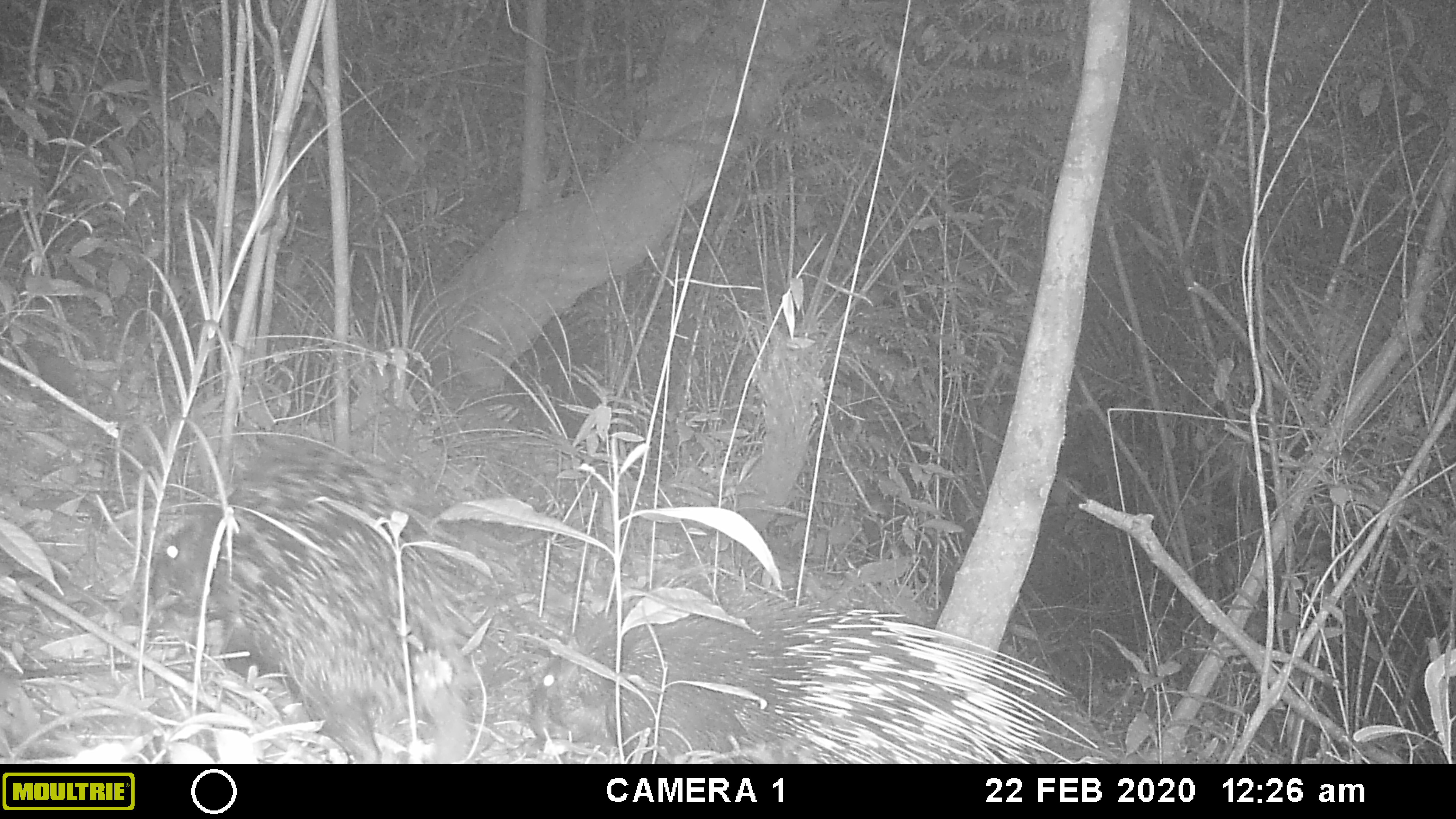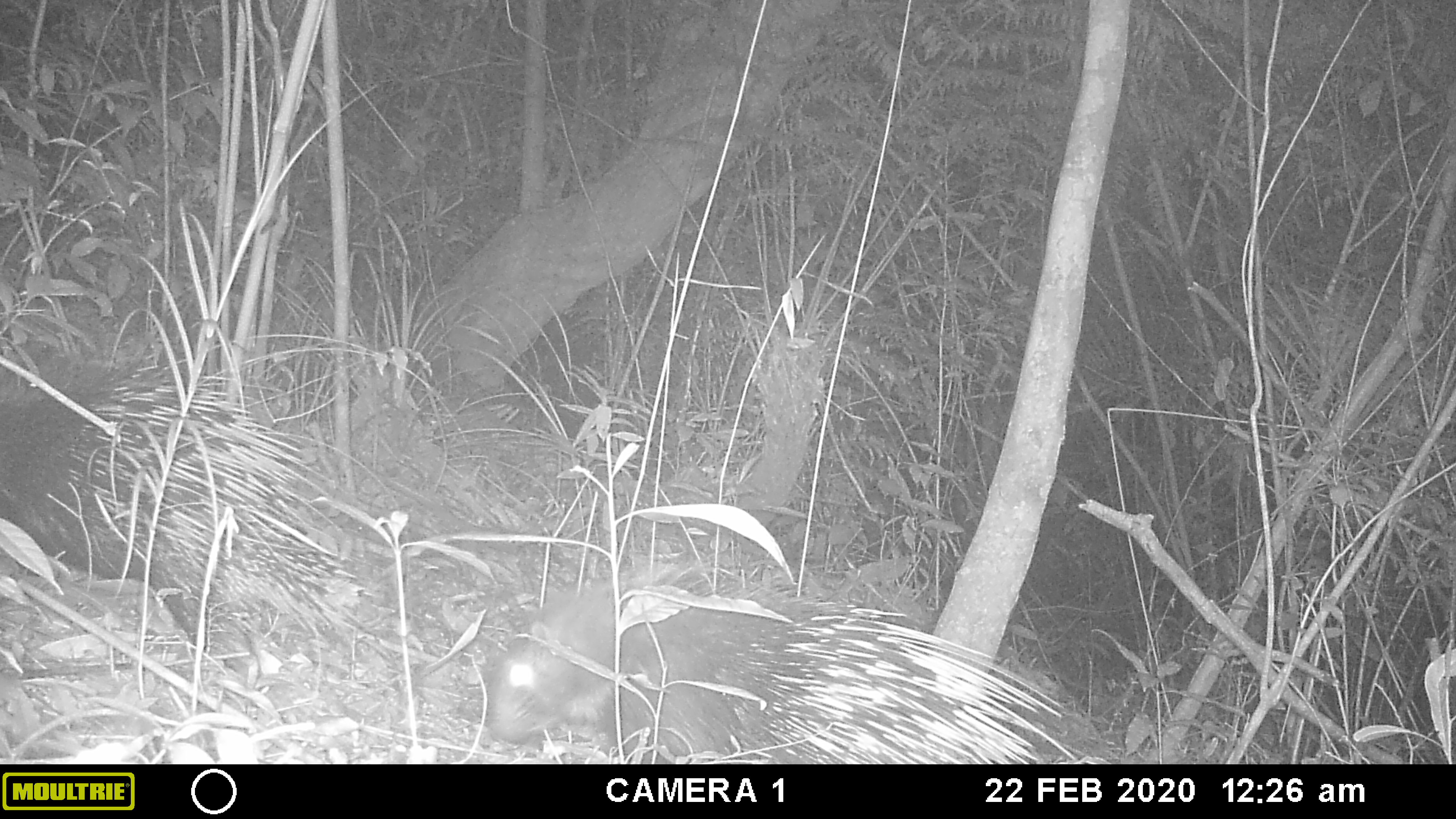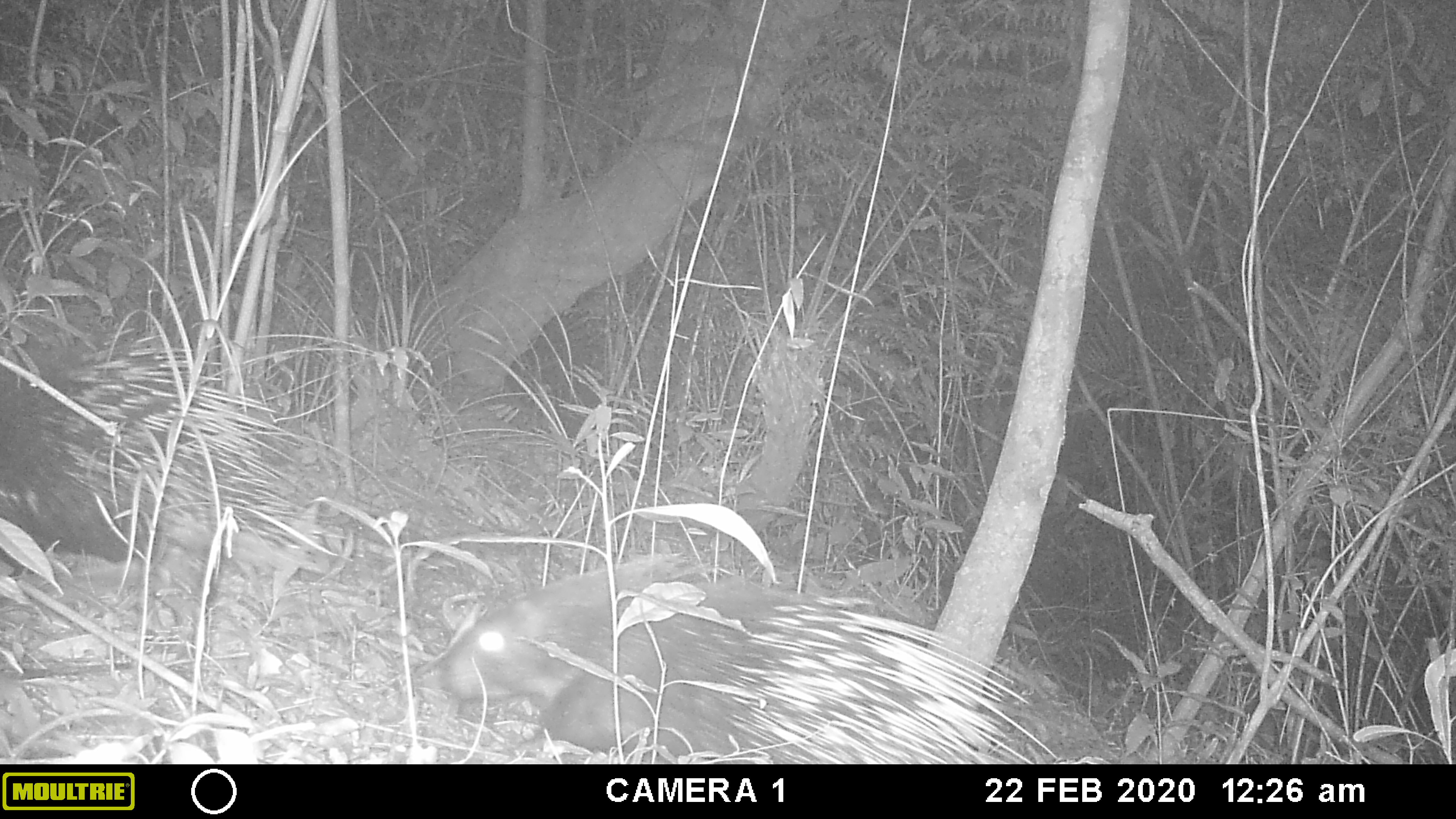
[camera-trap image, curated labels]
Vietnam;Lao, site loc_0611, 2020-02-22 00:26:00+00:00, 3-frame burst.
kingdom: Animalia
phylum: Chordata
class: Mammalia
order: Rodentia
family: Hystricidae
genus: Hystrix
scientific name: Hystrix brachyura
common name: malayan porcupine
Malayan porcupine (Hystrix brachyura). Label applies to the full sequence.